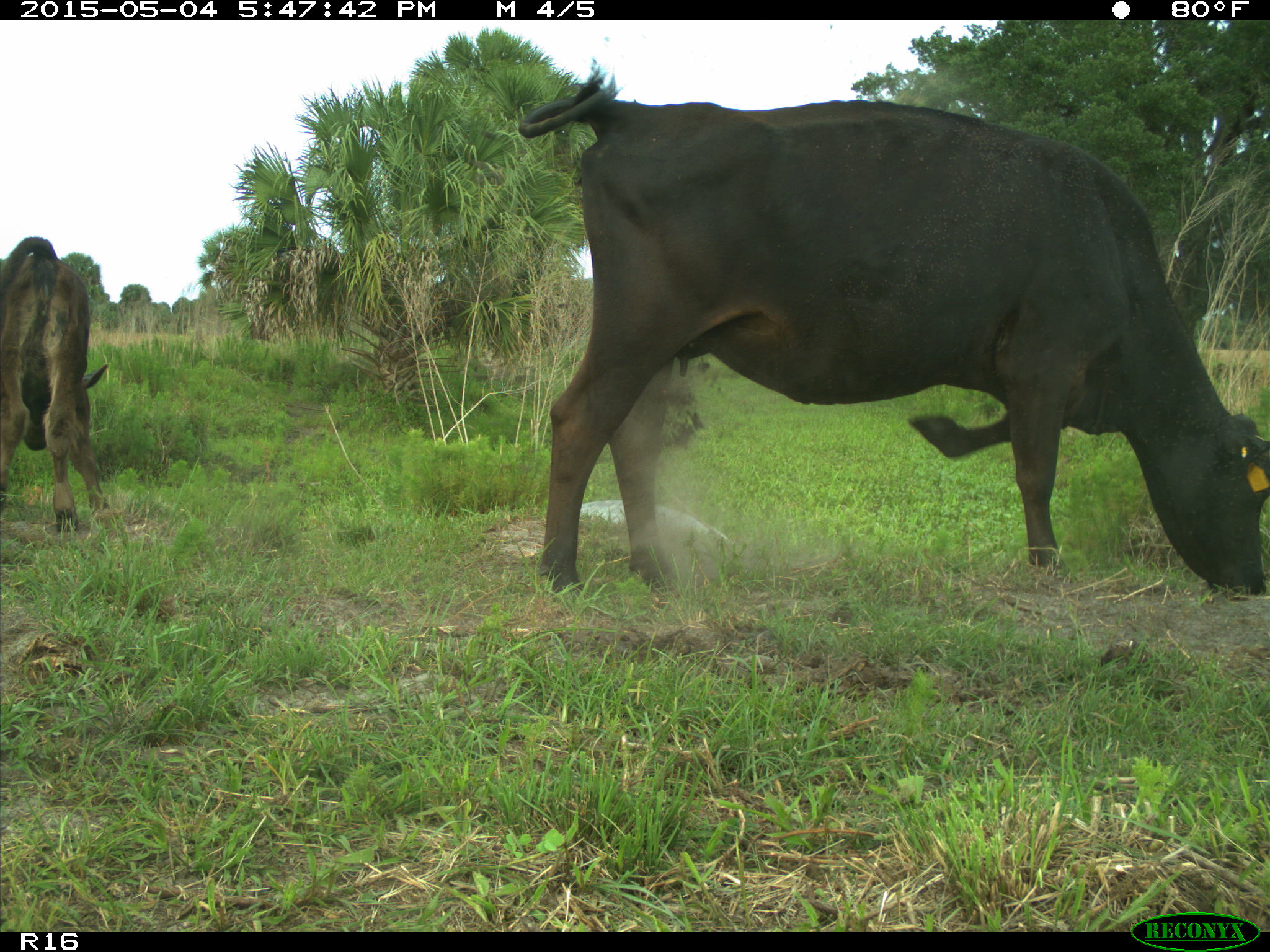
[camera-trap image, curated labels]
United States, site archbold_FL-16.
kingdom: Animalia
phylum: Chordata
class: Mammalia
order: Artiodactyla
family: Bovidae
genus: Bos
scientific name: Bos taurus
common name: domestic cow